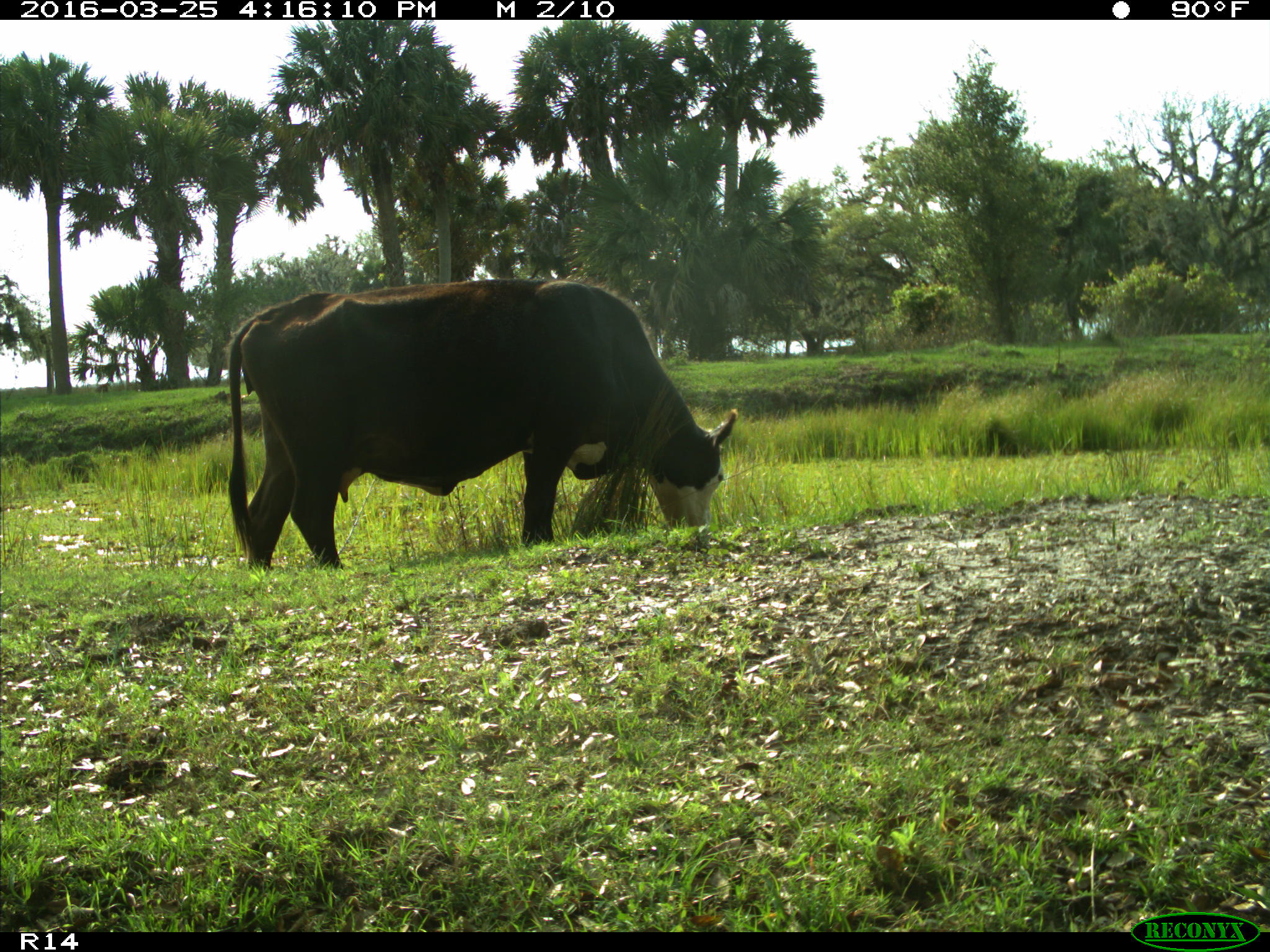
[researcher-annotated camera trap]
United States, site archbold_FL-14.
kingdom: Animalia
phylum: Chordata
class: Mammalia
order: Artiodactyla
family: Bovidae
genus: Bos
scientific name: Bos taurus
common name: domestic cow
Bos taurus (domestic cow).